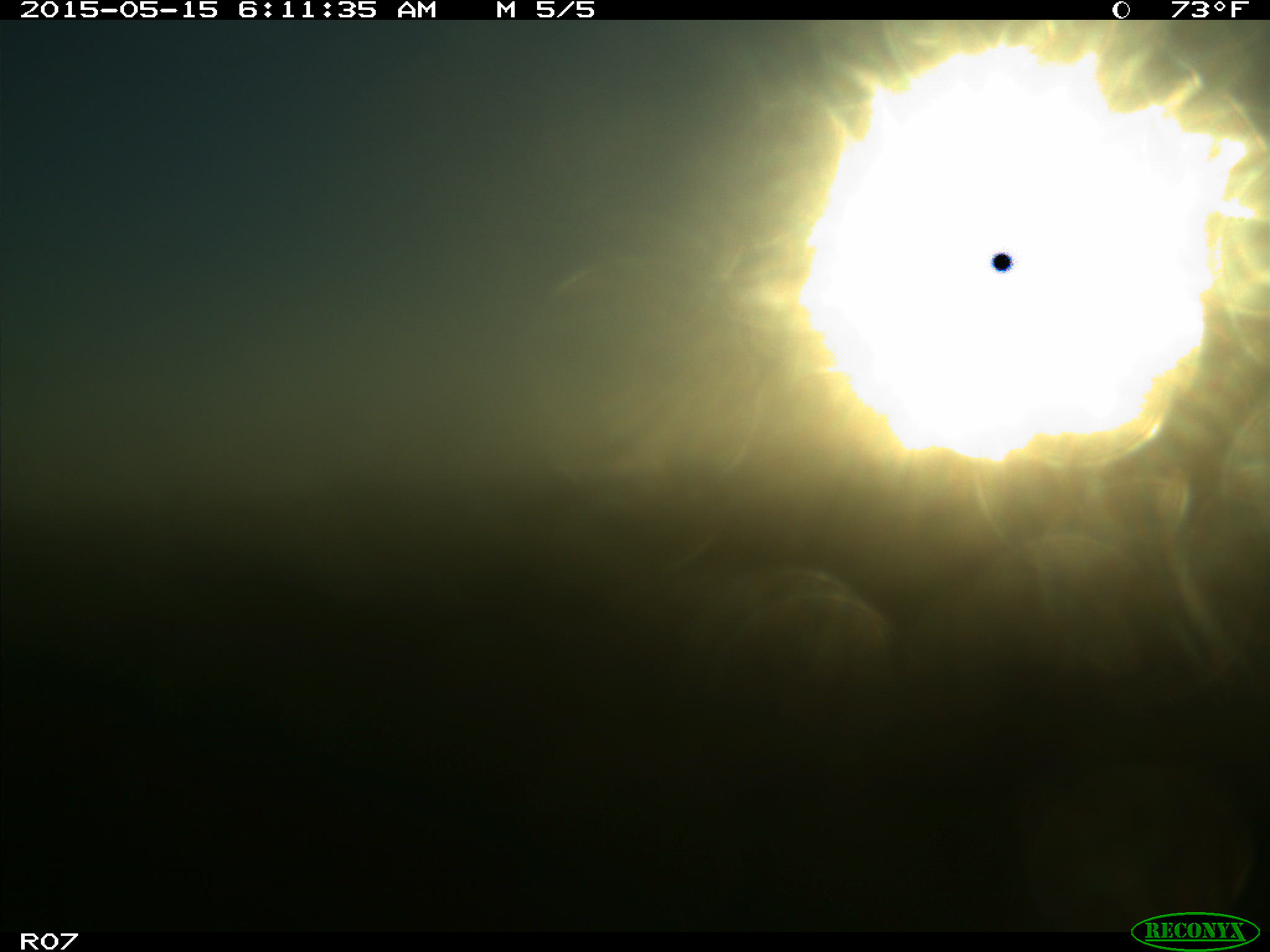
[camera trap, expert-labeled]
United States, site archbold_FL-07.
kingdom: Animalia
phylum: Chordata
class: Mammalia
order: Artiodactyla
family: Bovidae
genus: Bos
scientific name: Bos taurus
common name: domestic cow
Bos taurus (domestic cow).